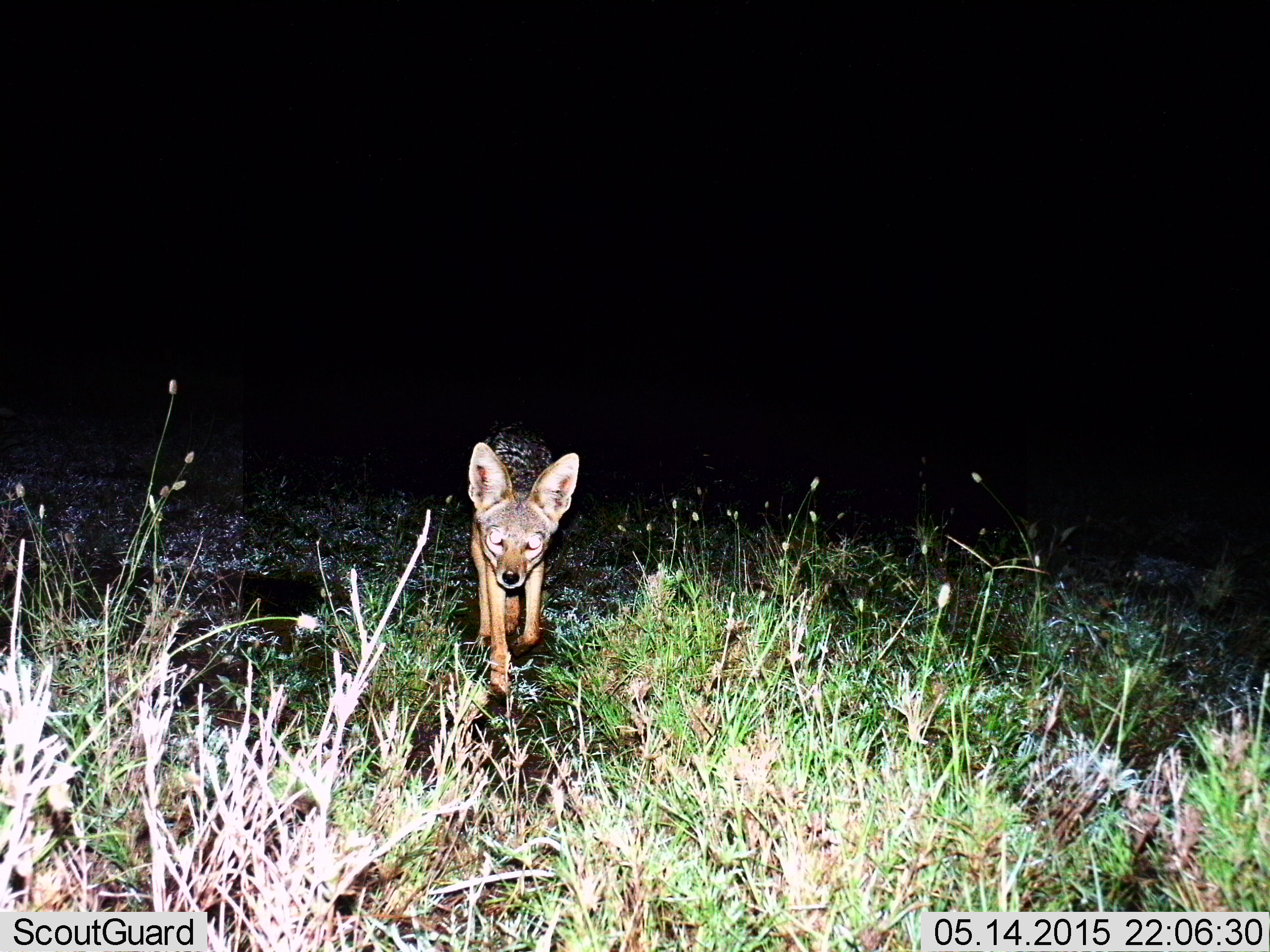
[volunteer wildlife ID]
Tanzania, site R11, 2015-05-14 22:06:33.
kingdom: Animalia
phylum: Chordata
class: Mammalia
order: Carnivora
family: Canidae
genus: Lupulella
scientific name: Lupulella mesomelas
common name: black-backed jackal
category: jackal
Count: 1.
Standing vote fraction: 10%.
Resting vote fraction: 0%.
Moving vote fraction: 90%.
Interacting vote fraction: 0%.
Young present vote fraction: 0%.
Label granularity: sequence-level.